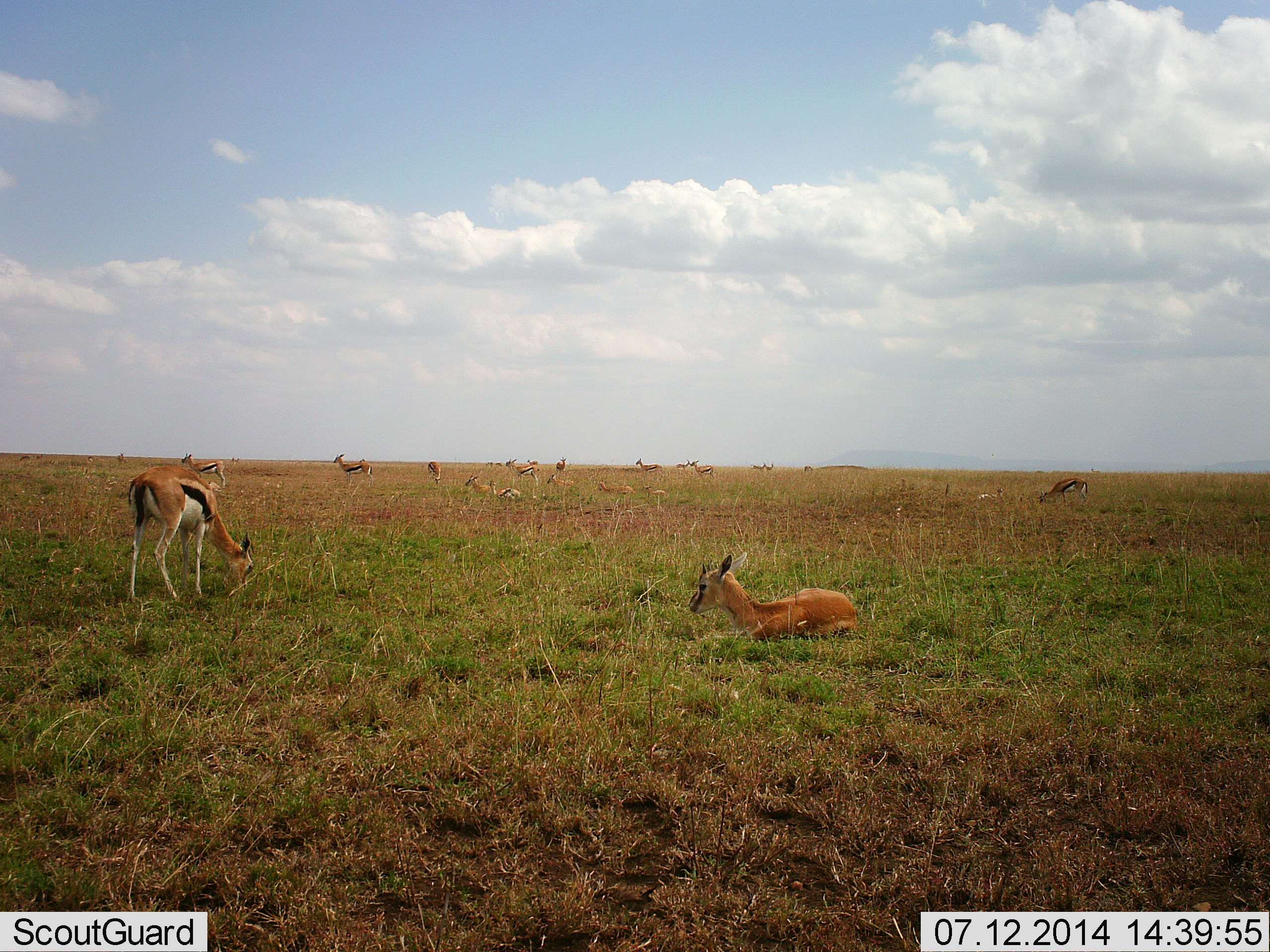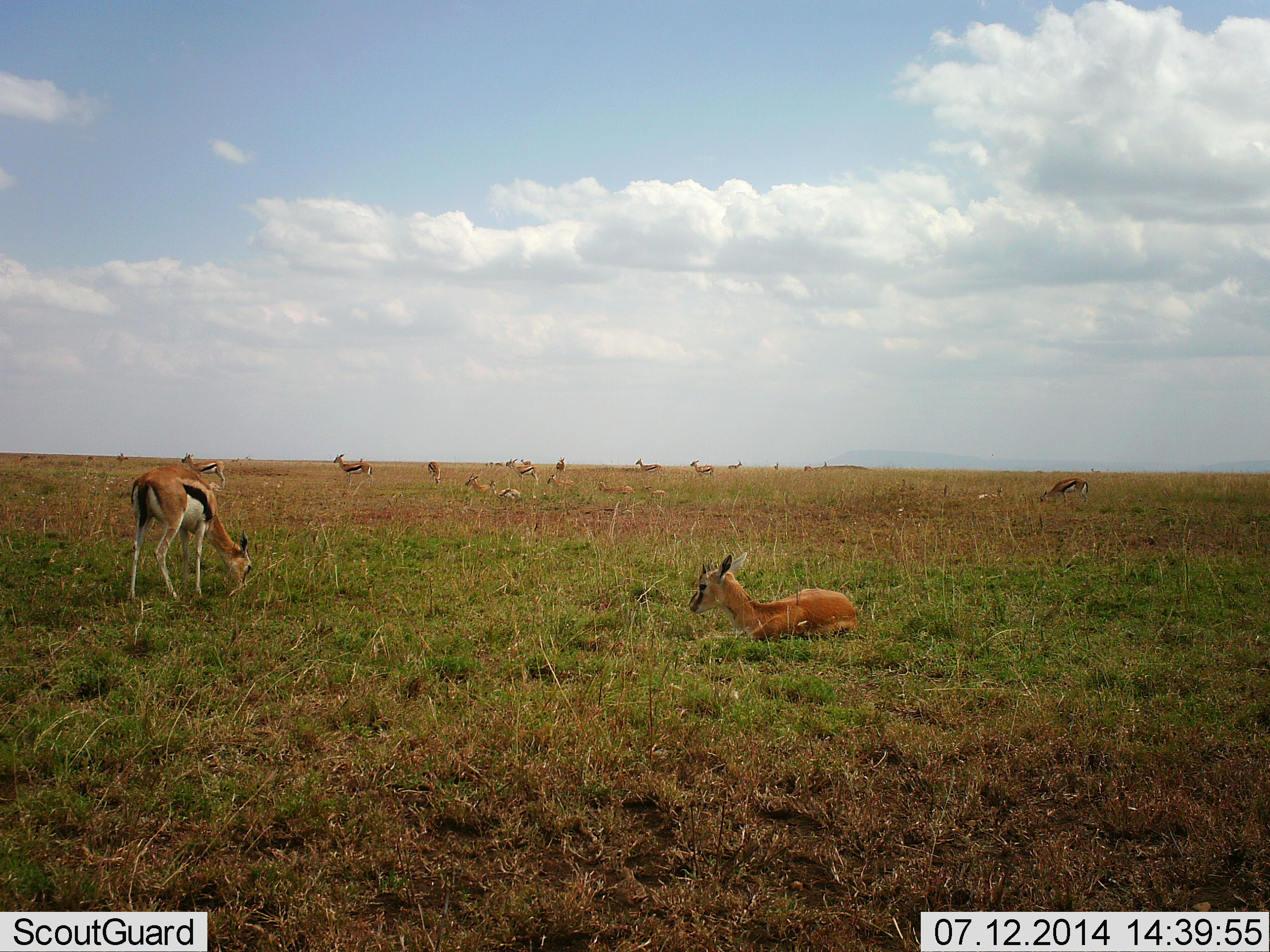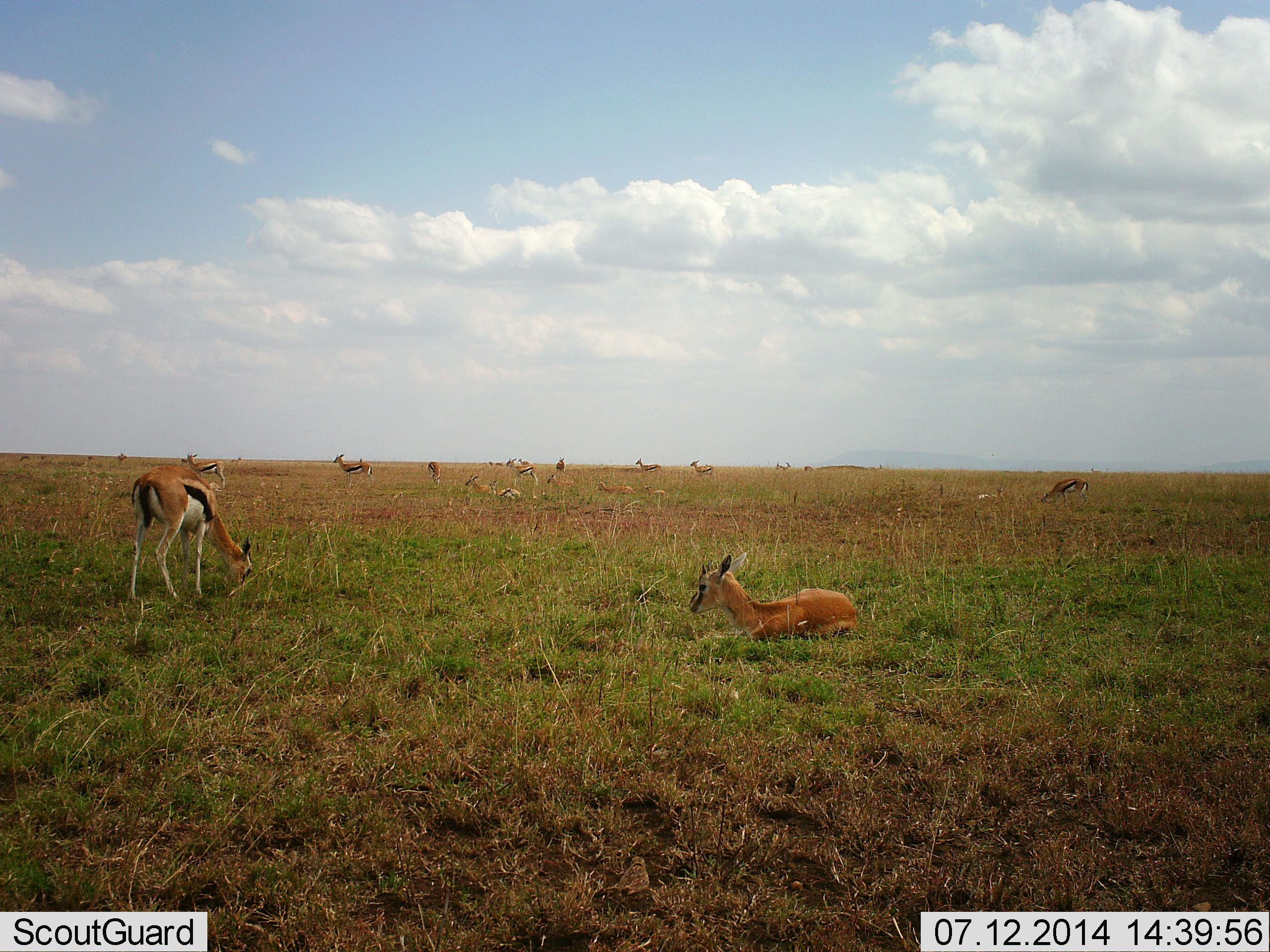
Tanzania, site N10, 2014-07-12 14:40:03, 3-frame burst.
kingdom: Animalia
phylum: Chordata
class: Mammalia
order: Artiodactyla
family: Bovidae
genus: Eudorcas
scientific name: Eudorcas thomsonii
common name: thomson's gazelle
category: gazellethomsons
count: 11-50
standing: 73%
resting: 100%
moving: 9%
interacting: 0%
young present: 9%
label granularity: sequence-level